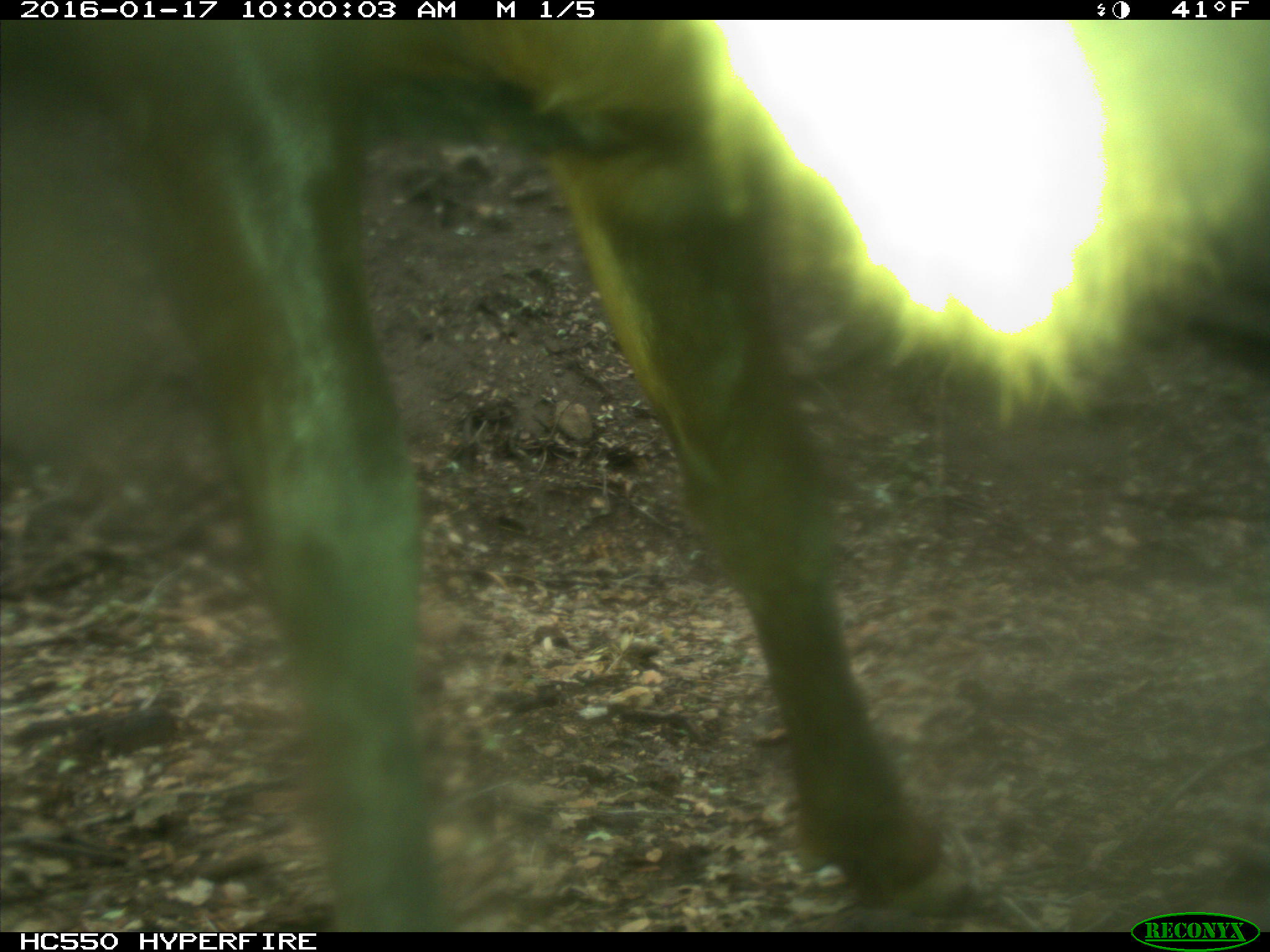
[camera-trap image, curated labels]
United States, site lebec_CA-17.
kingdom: Animalia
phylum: Chordata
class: Mammalia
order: Artiodactyla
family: Cervidae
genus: Cervus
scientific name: Cervus canadensis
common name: elk